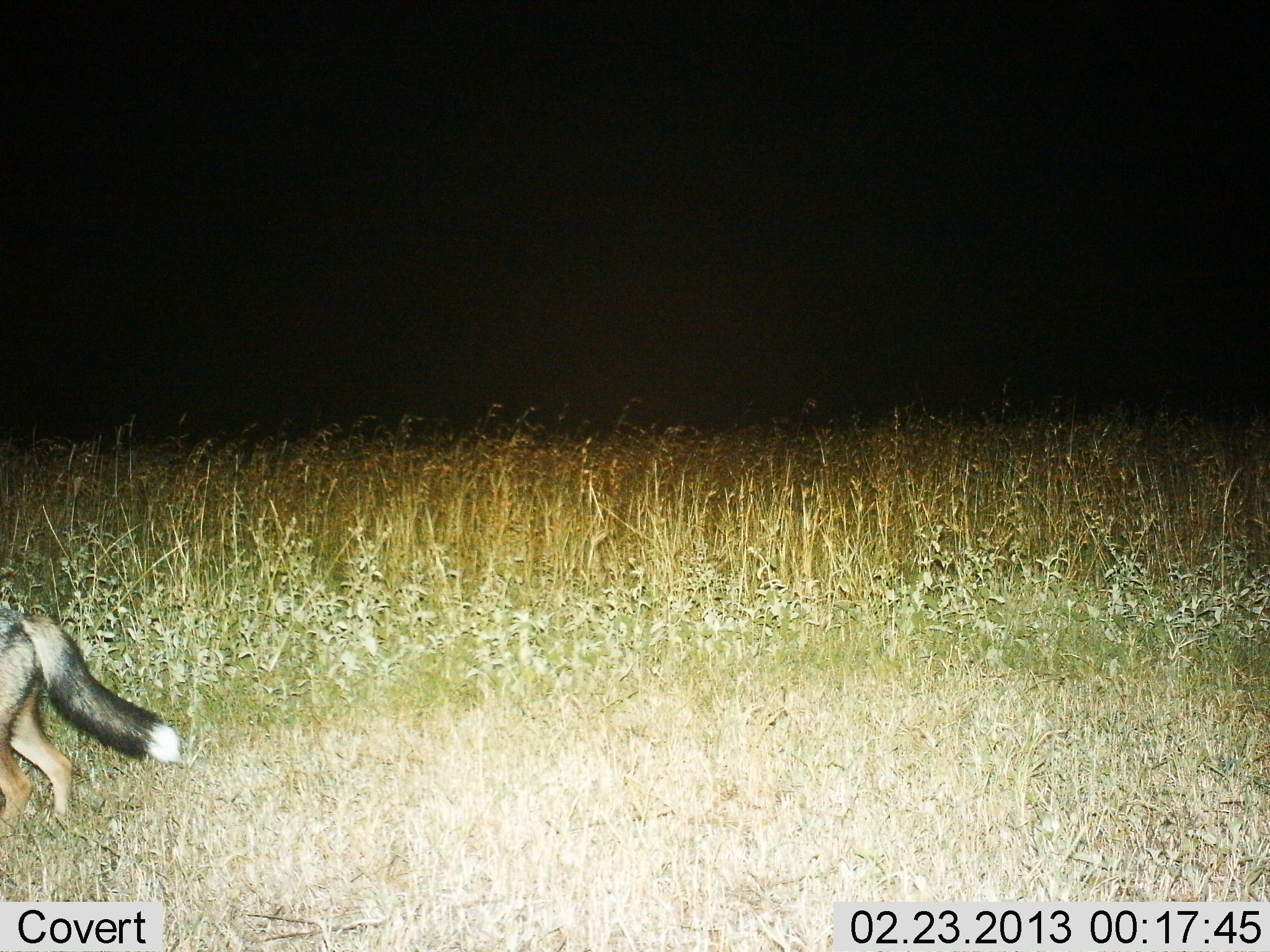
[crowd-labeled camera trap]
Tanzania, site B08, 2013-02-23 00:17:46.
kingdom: Animalia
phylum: Chordata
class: Mammalia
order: Carnivora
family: Canidae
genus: Lupulella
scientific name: Lupulella mesomelas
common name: black-backed jackal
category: jackal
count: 1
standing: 19%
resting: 0%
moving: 81%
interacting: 0%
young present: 0%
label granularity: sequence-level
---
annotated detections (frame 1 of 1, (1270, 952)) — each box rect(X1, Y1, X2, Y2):
animal: rect(0, 607, 184, 837)